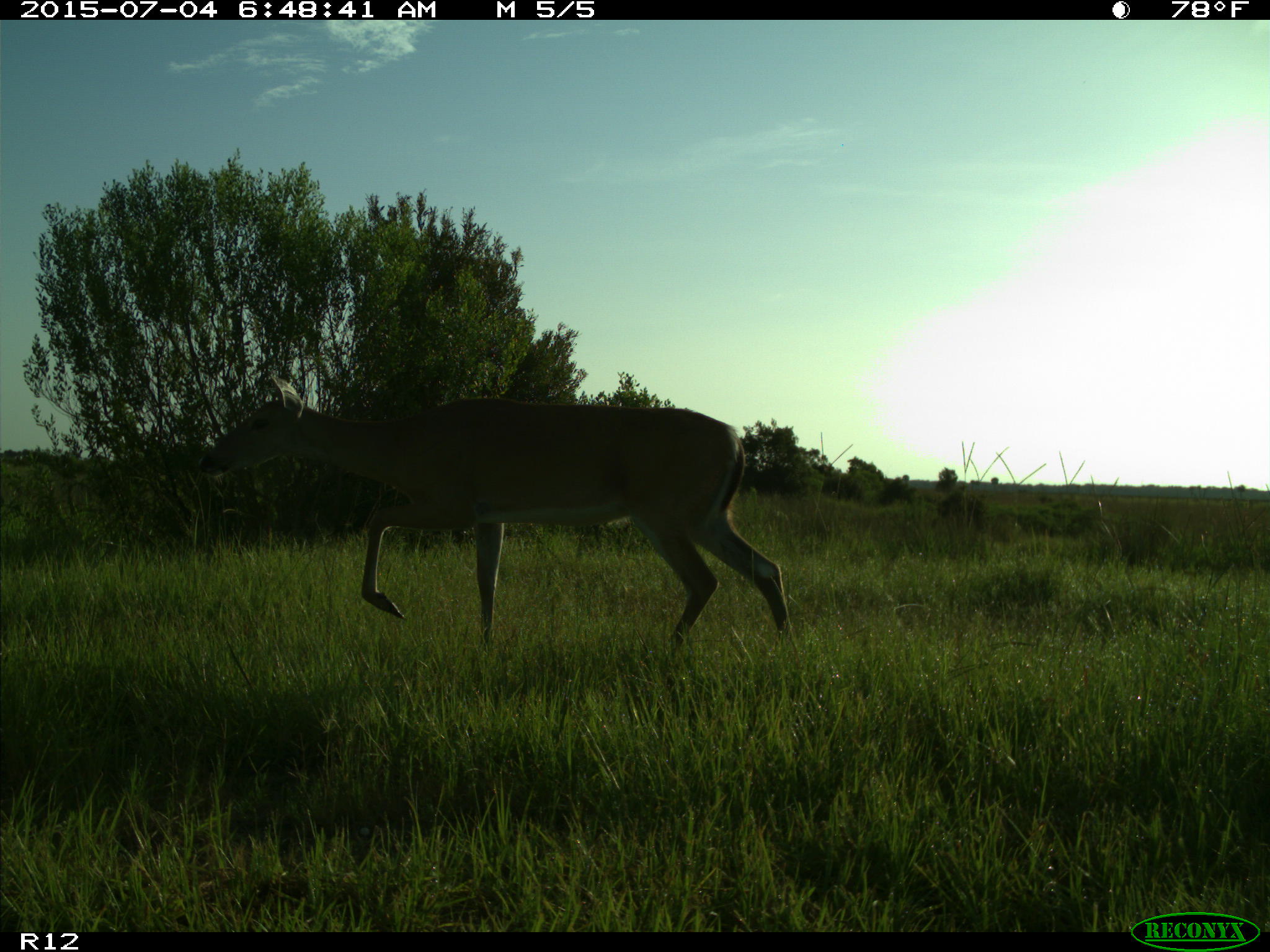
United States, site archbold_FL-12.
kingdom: Animalia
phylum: Chordata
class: Mammalia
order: Artiodactyla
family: Cervidae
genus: Odocoileus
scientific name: Odocoileus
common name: deer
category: unidentified deer